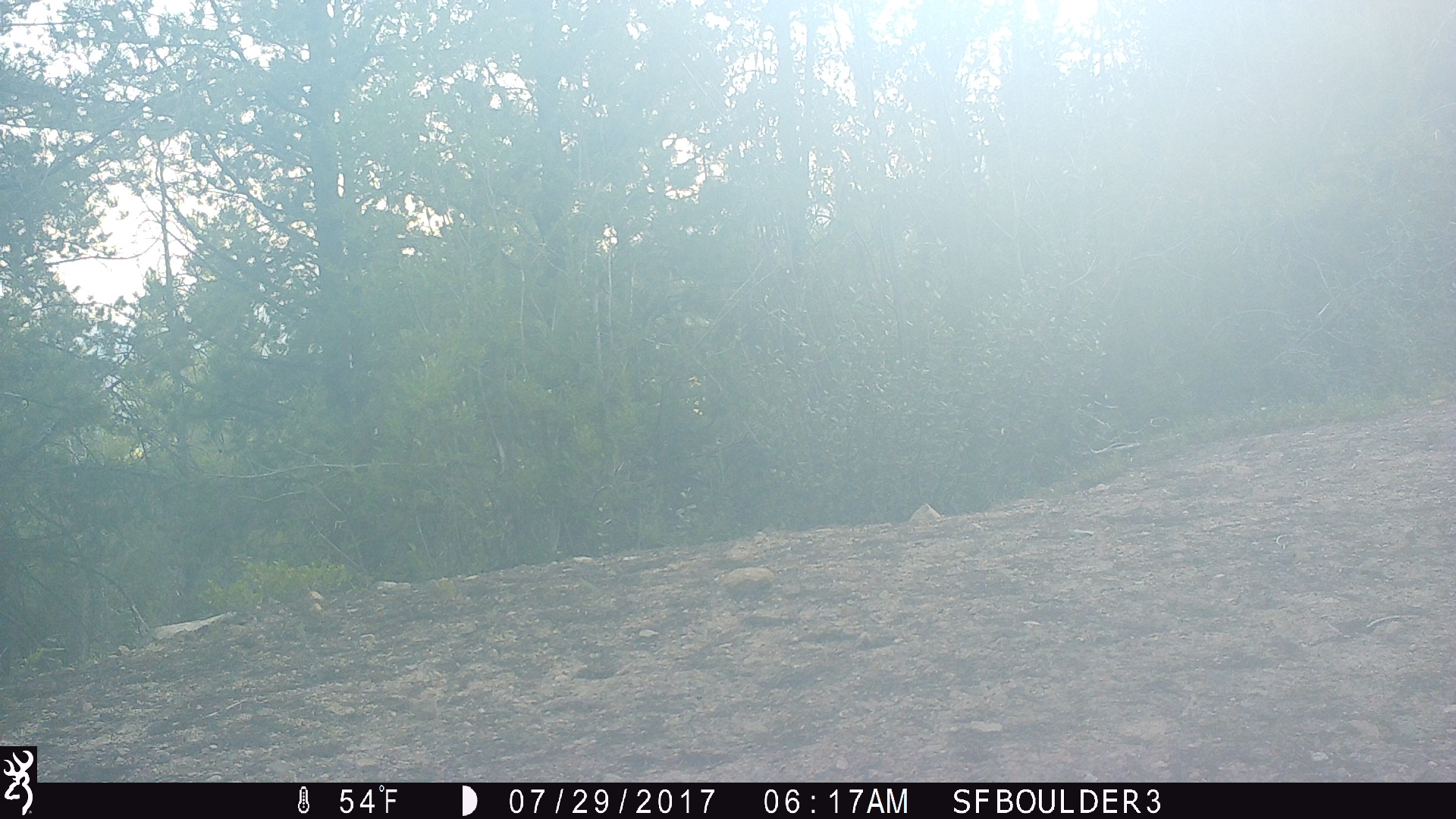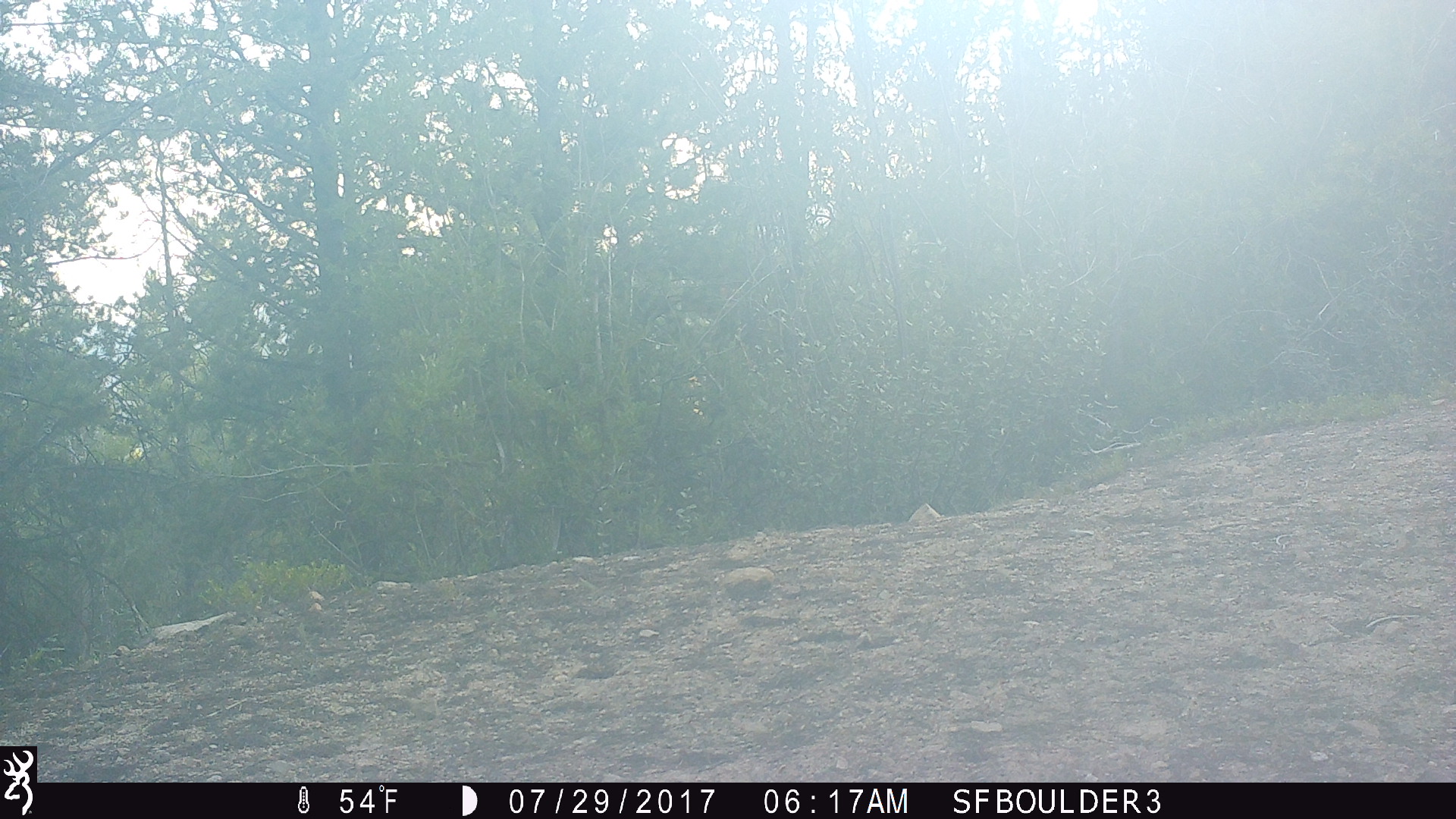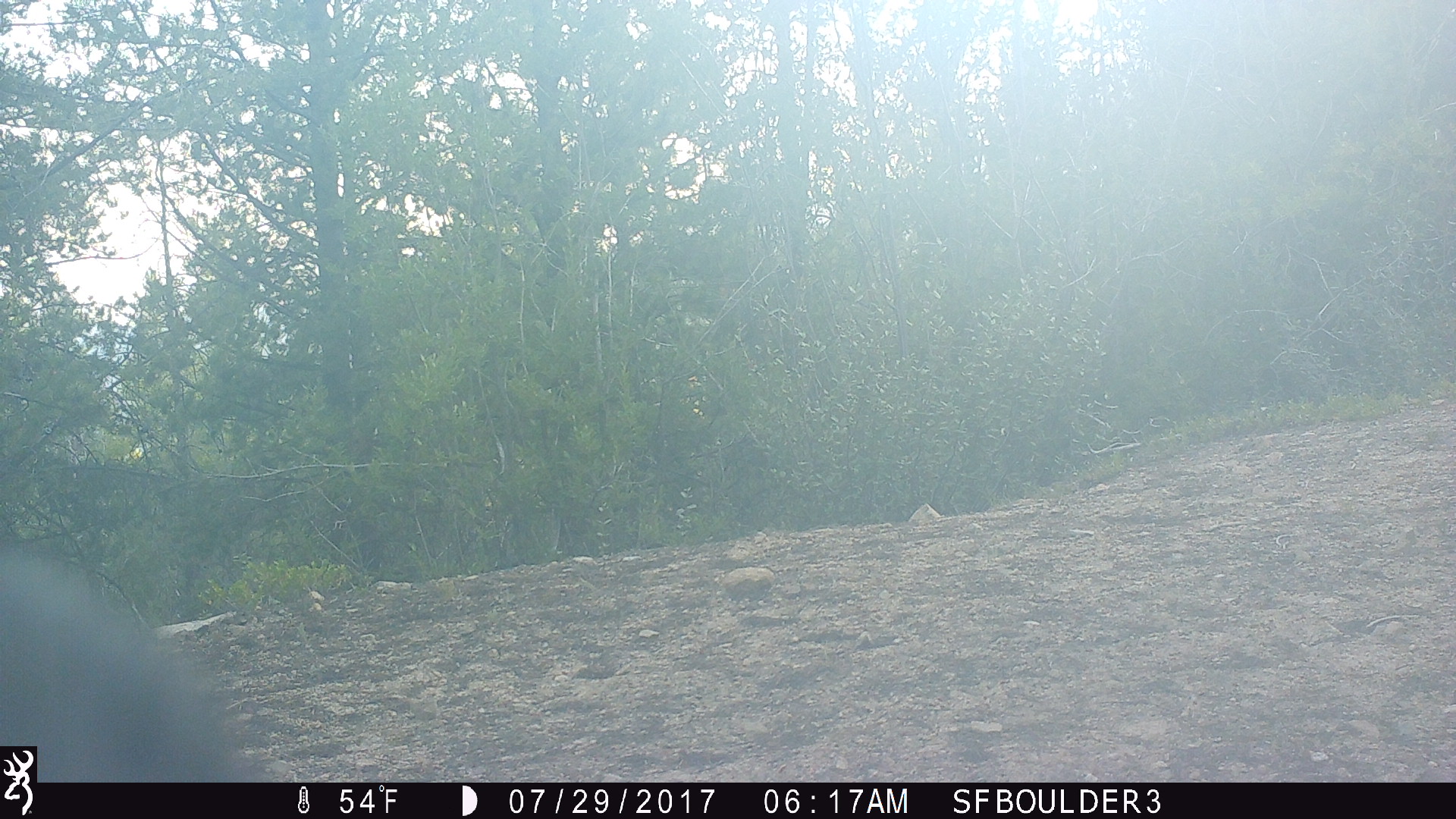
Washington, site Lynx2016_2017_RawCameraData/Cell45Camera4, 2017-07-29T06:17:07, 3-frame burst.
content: unidentified animal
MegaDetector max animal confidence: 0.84